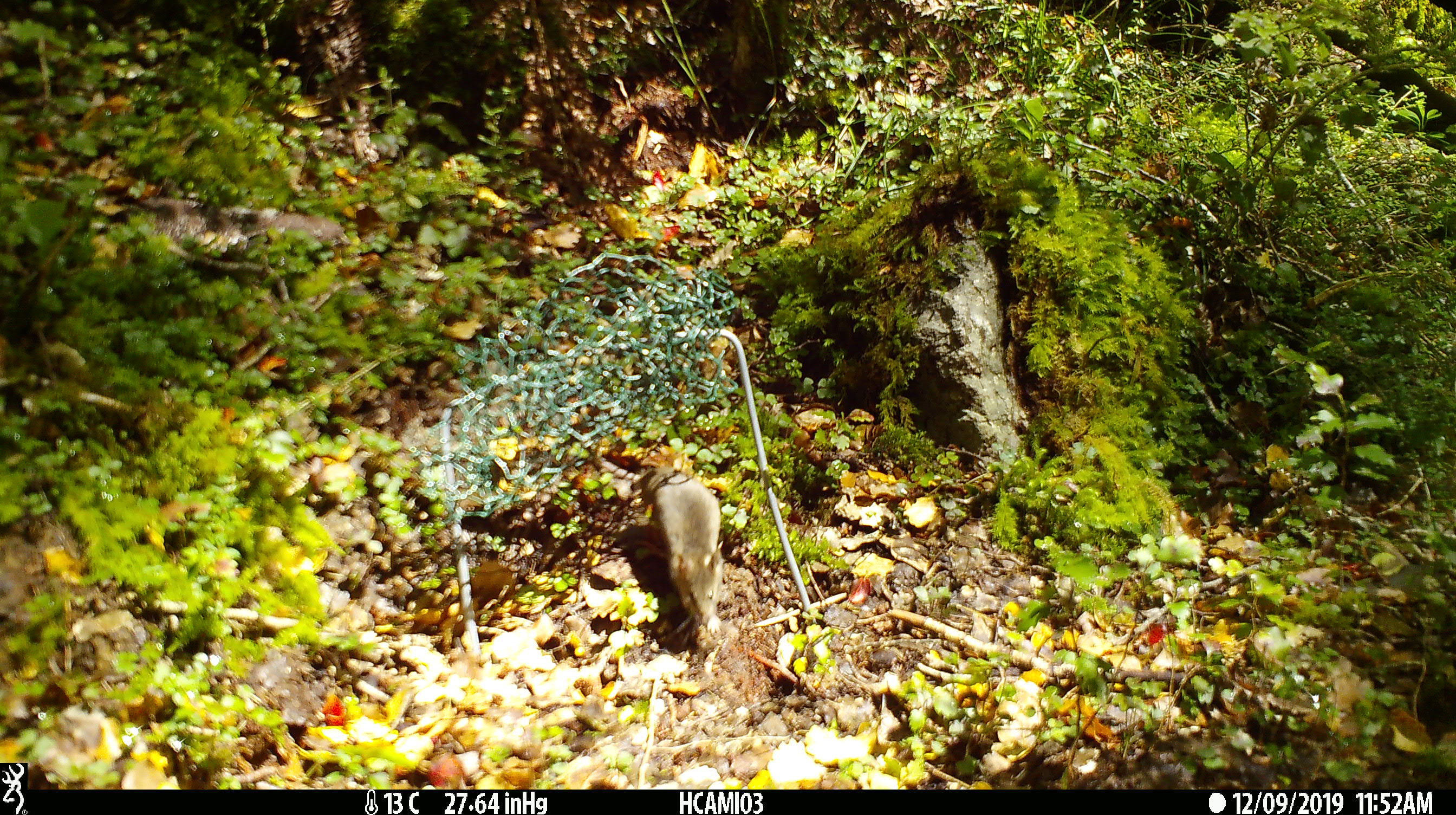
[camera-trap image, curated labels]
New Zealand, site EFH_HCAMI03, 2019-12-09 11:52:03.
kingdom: Animalia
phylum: Chordata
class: Mammalia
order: Rodentia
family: Muridae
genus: Mus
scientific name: Mus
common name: mouse